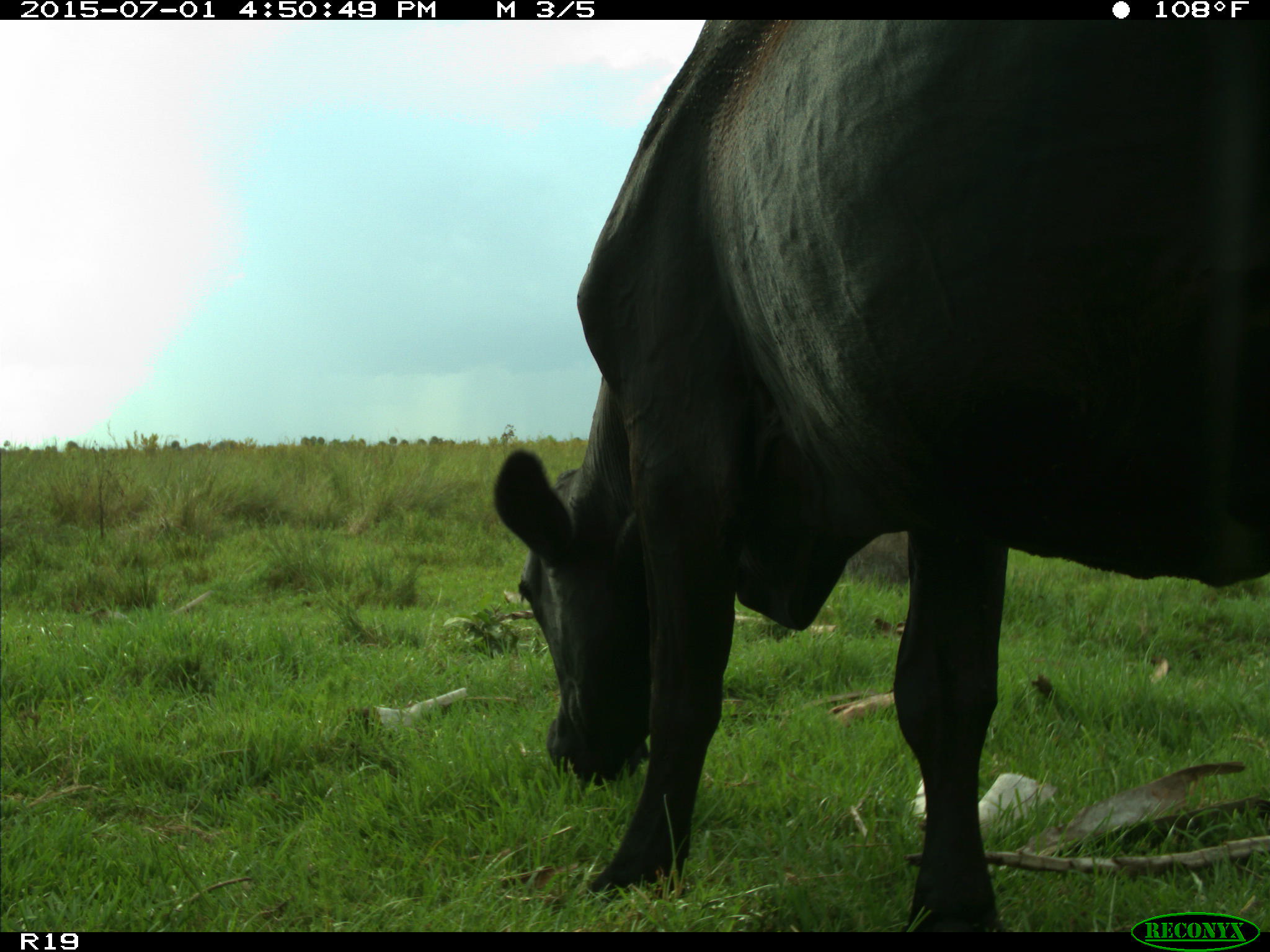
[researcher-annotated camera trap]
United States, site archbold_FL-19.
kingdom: Animalia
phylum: Chordata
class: Mammalia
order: Artiodactyla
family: Bovidae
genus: Bos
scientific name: Bos taurus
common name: domestic cow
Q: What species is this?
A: Bos taurus (domestic cow).